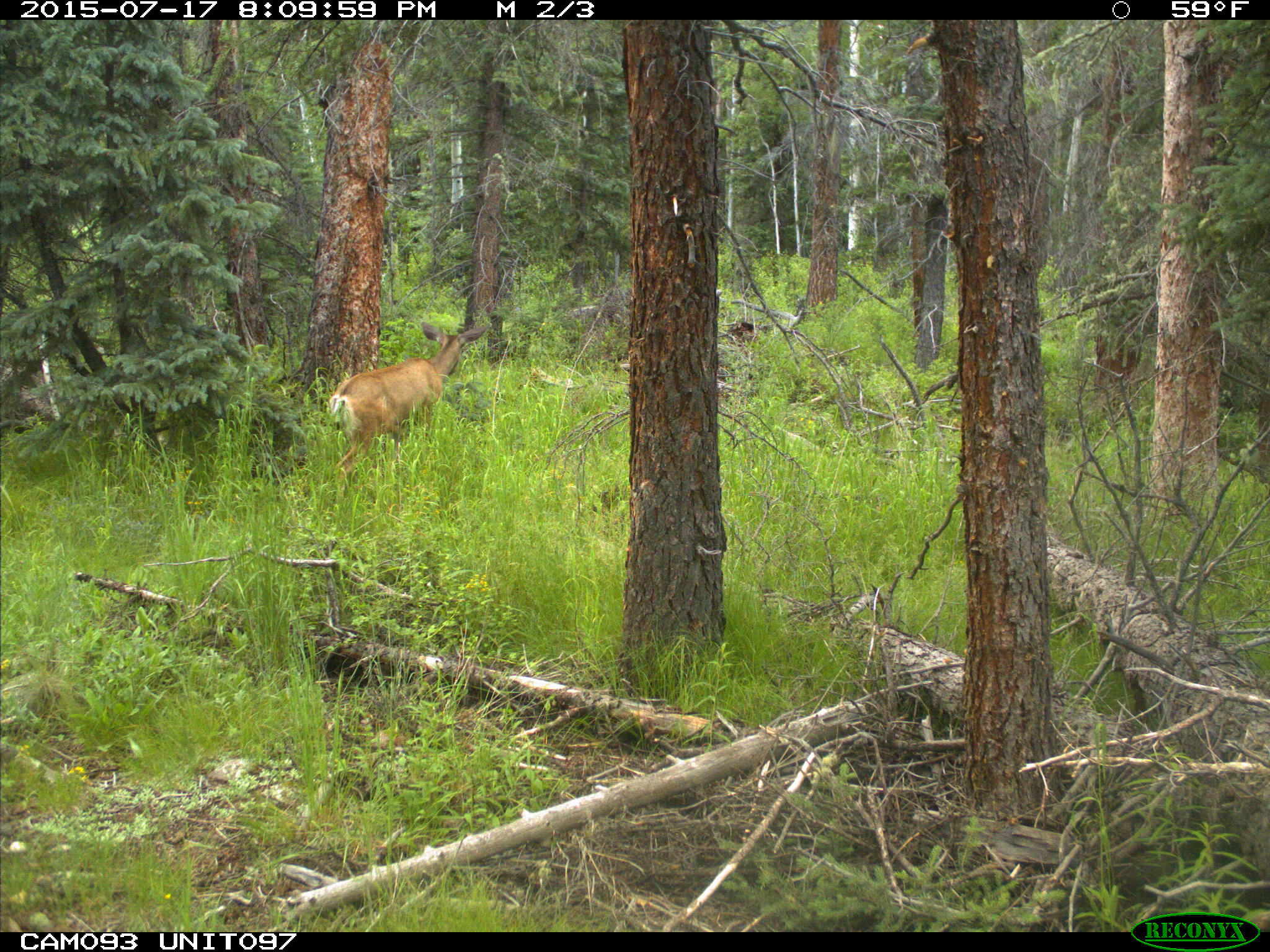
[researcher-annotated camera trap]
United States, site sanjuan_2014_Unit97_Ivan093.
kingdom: Animalia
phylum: Chordata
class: Mammalia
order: Artiodactyla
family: Cervidae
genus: Odocoileus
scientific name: Odocoileus hemionus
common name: mule deer